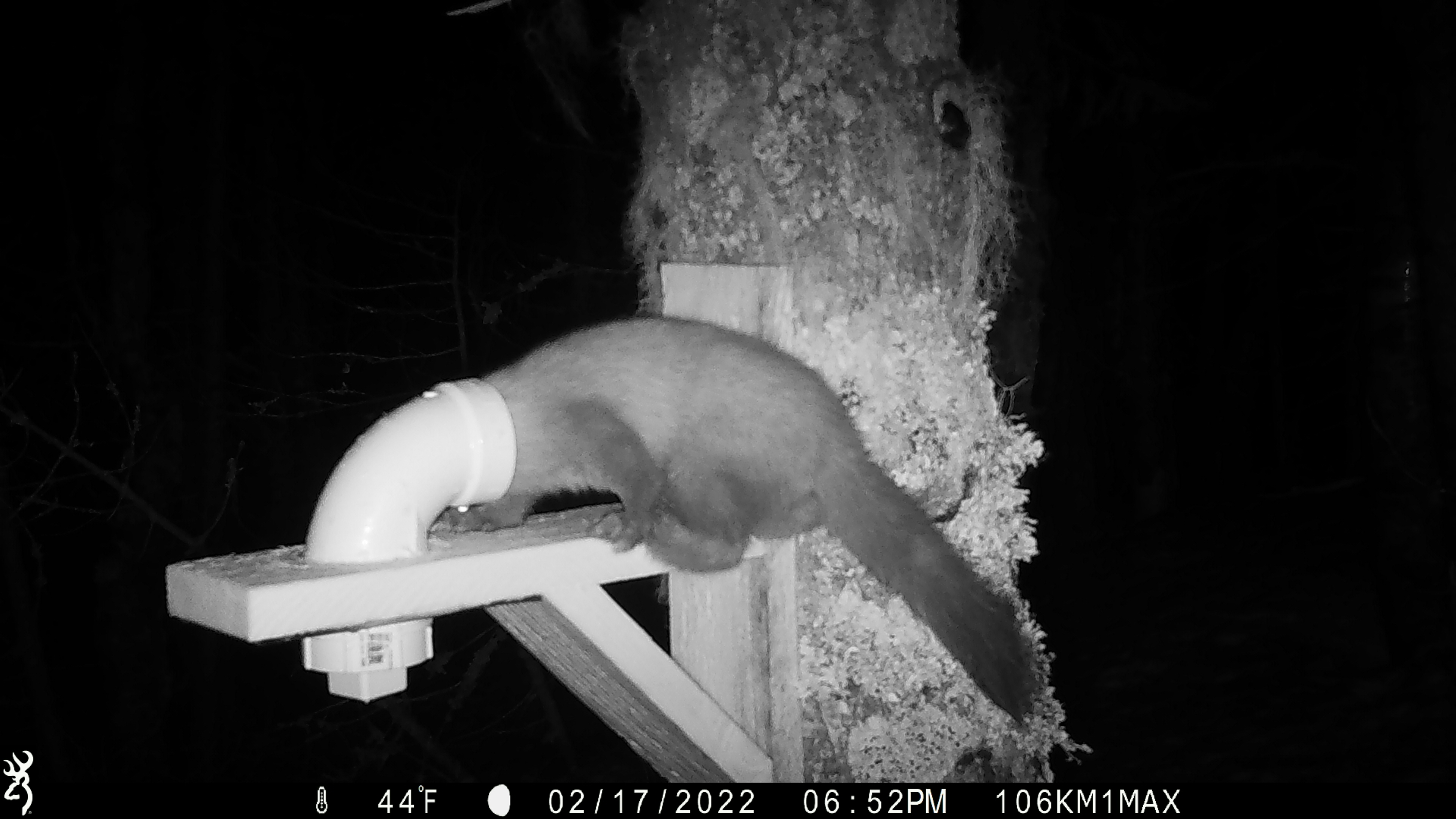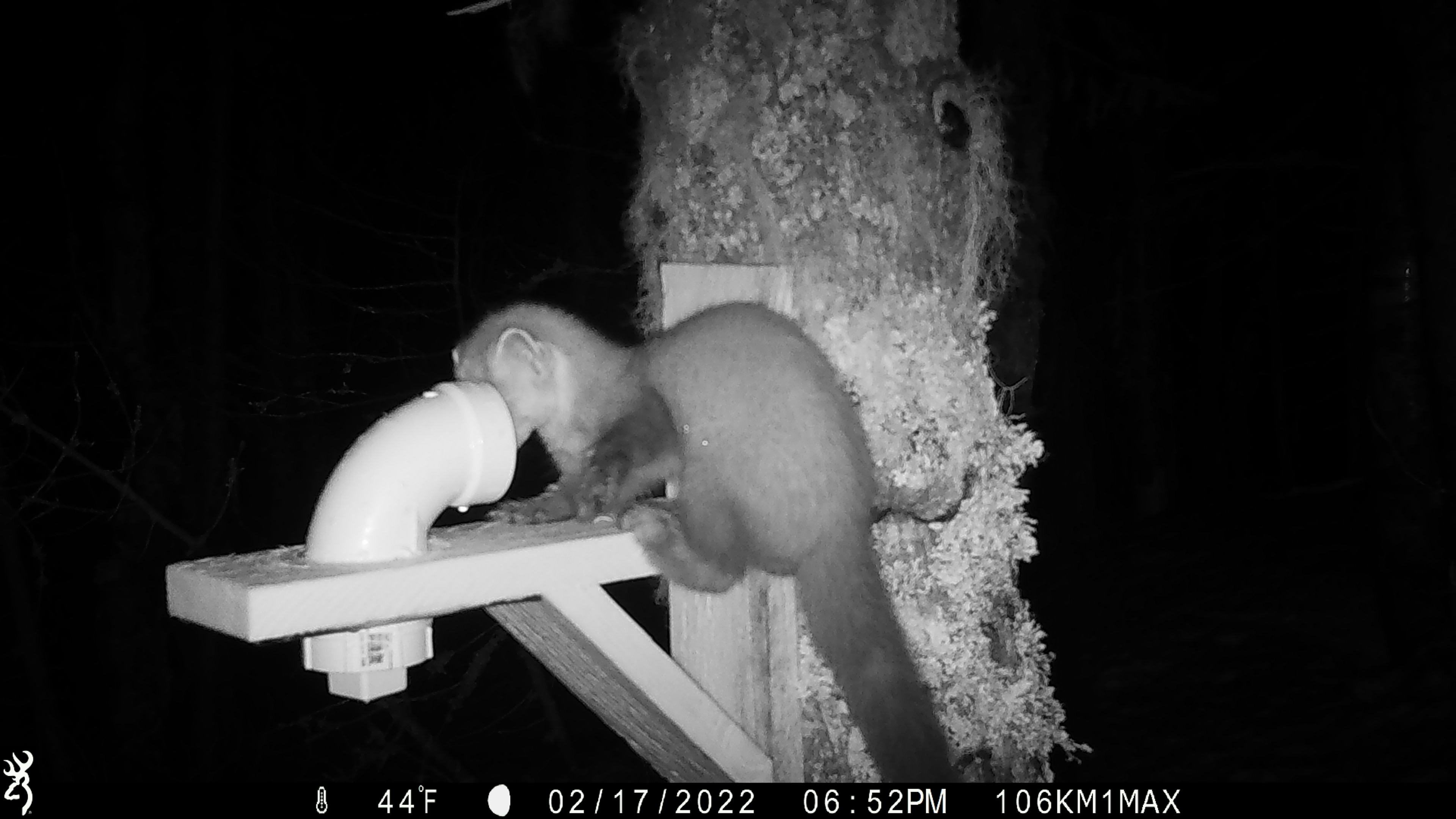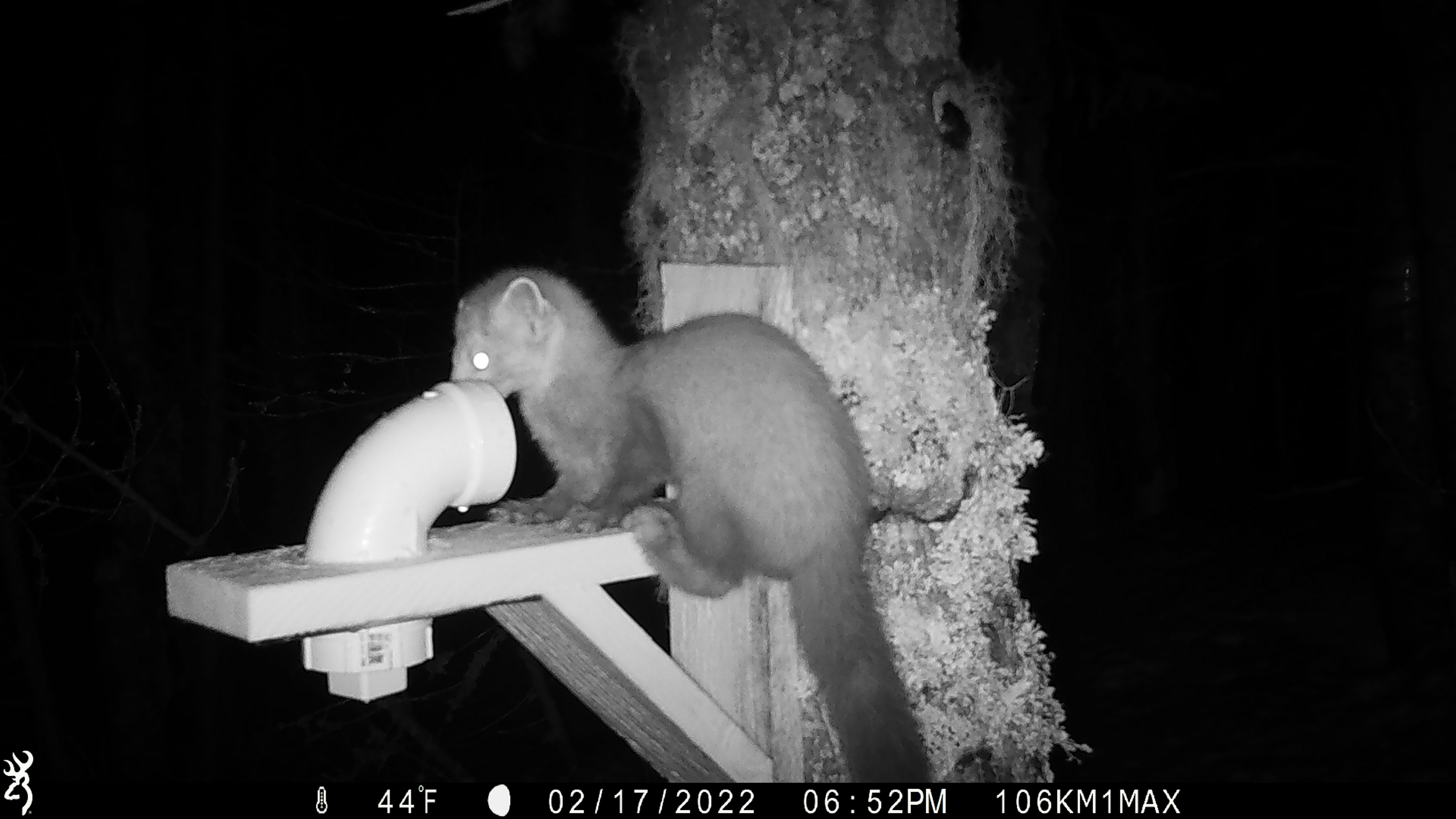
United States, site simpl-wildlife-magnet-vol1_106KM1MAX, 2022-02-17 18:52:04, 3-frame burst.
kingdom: Animalia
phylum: Chordata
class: Mammalia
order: Carnivora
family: Mustelidae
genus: Martes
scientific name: Martes americana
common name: american marten